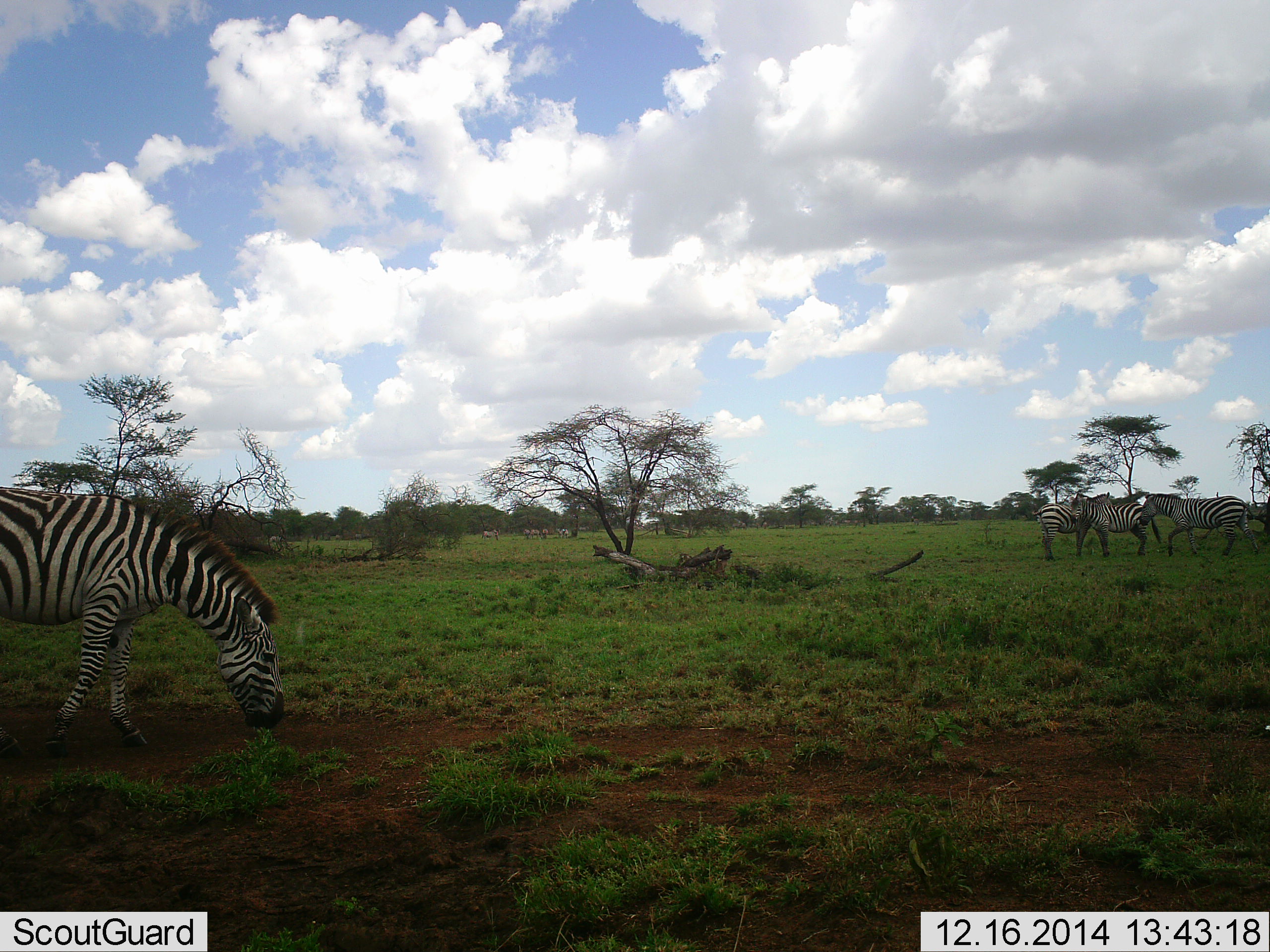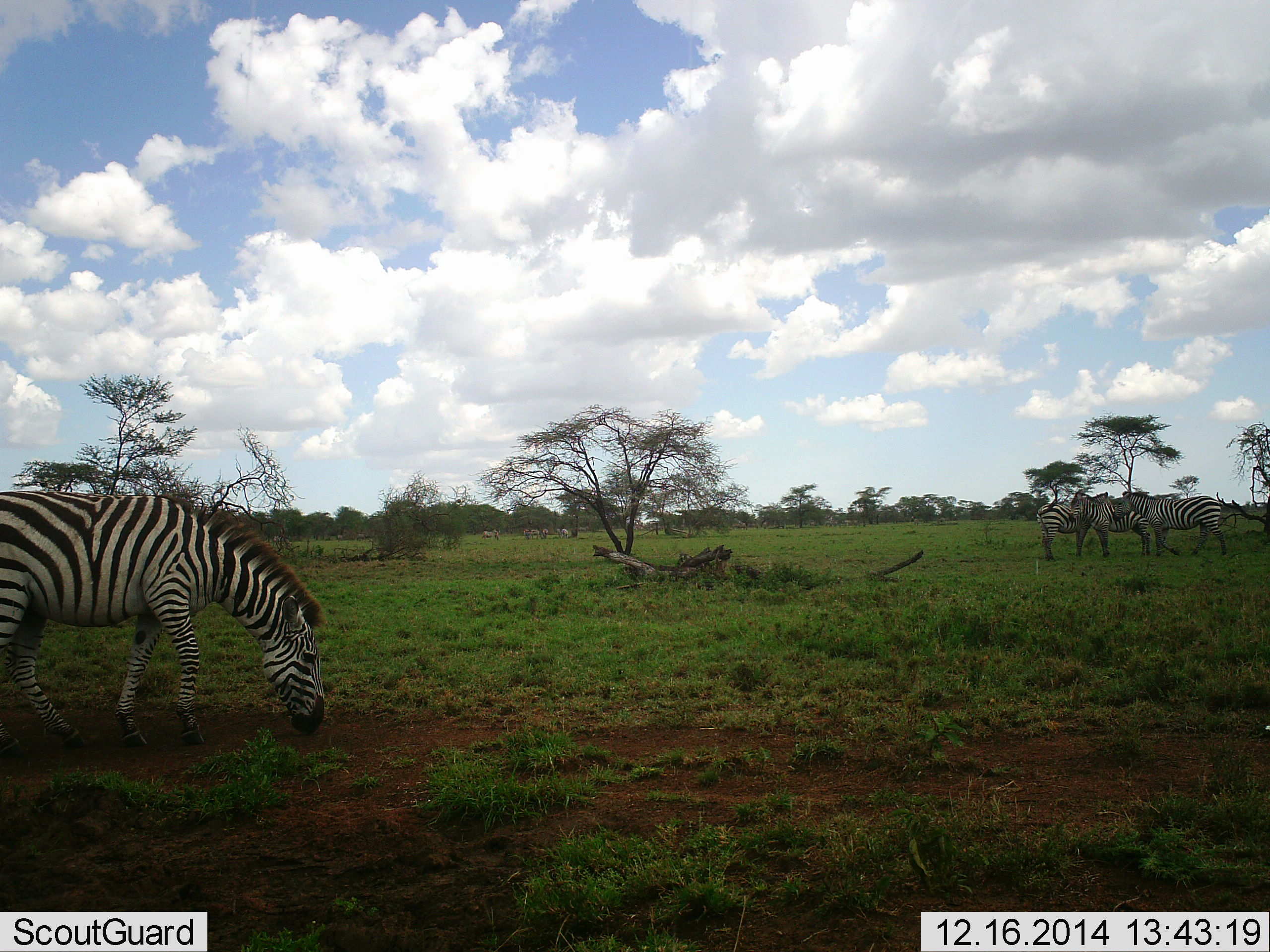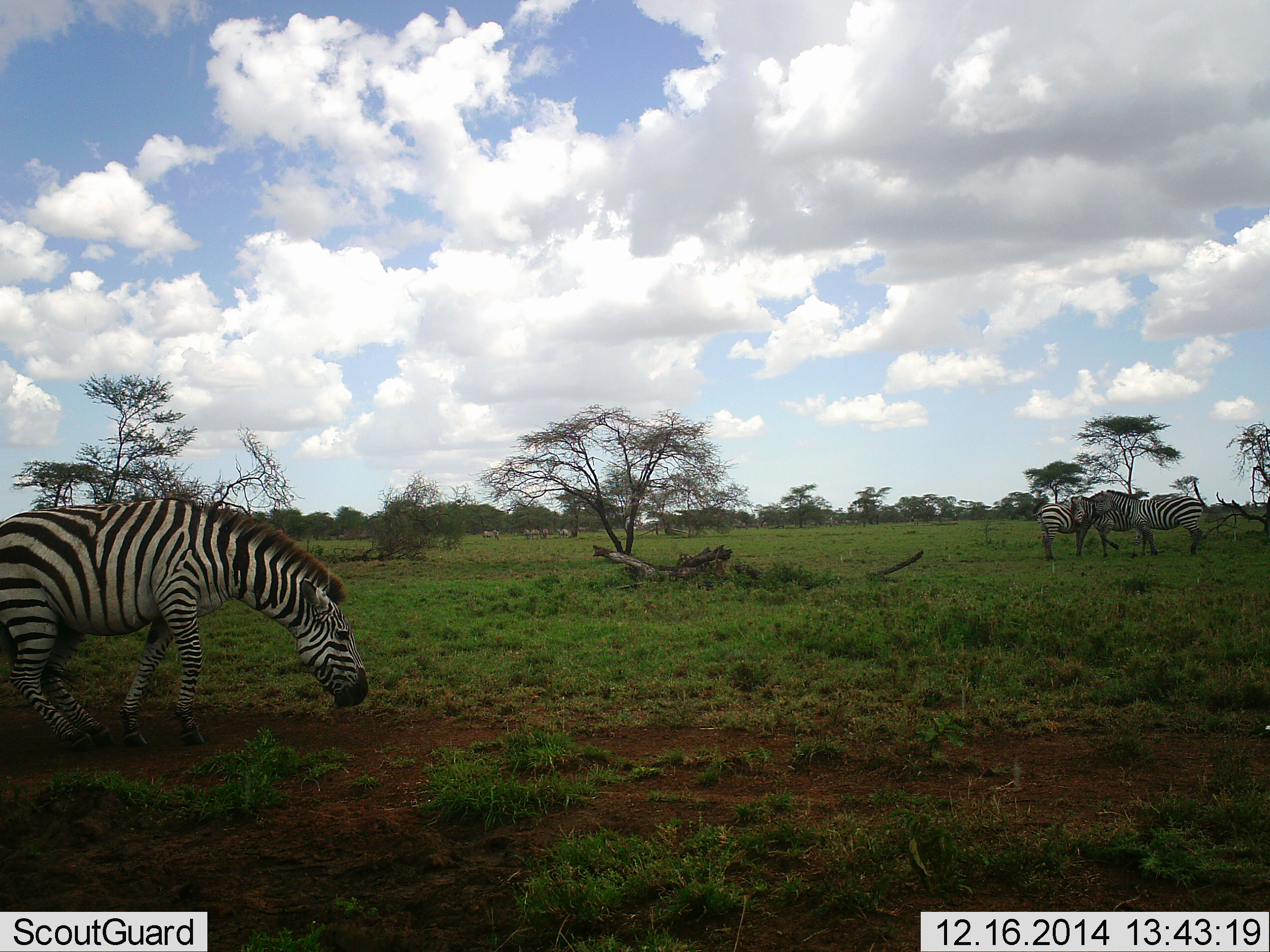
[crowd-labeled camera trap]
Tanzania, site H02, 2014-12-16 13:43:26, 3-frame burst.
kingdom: Animalia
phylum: Chordata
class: Mammalia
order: Perissodactyla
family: Equidae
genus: Equus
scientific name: Equus quagga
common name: plains zebra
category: zebra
Zebra (plains zebra) (Equus quagga), count 4. Behavior (volunteer vote fractions): standing 60%, resting 0%, moving 60%, interacting 30%. Young present (vote fraction): 0%. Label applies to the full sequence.